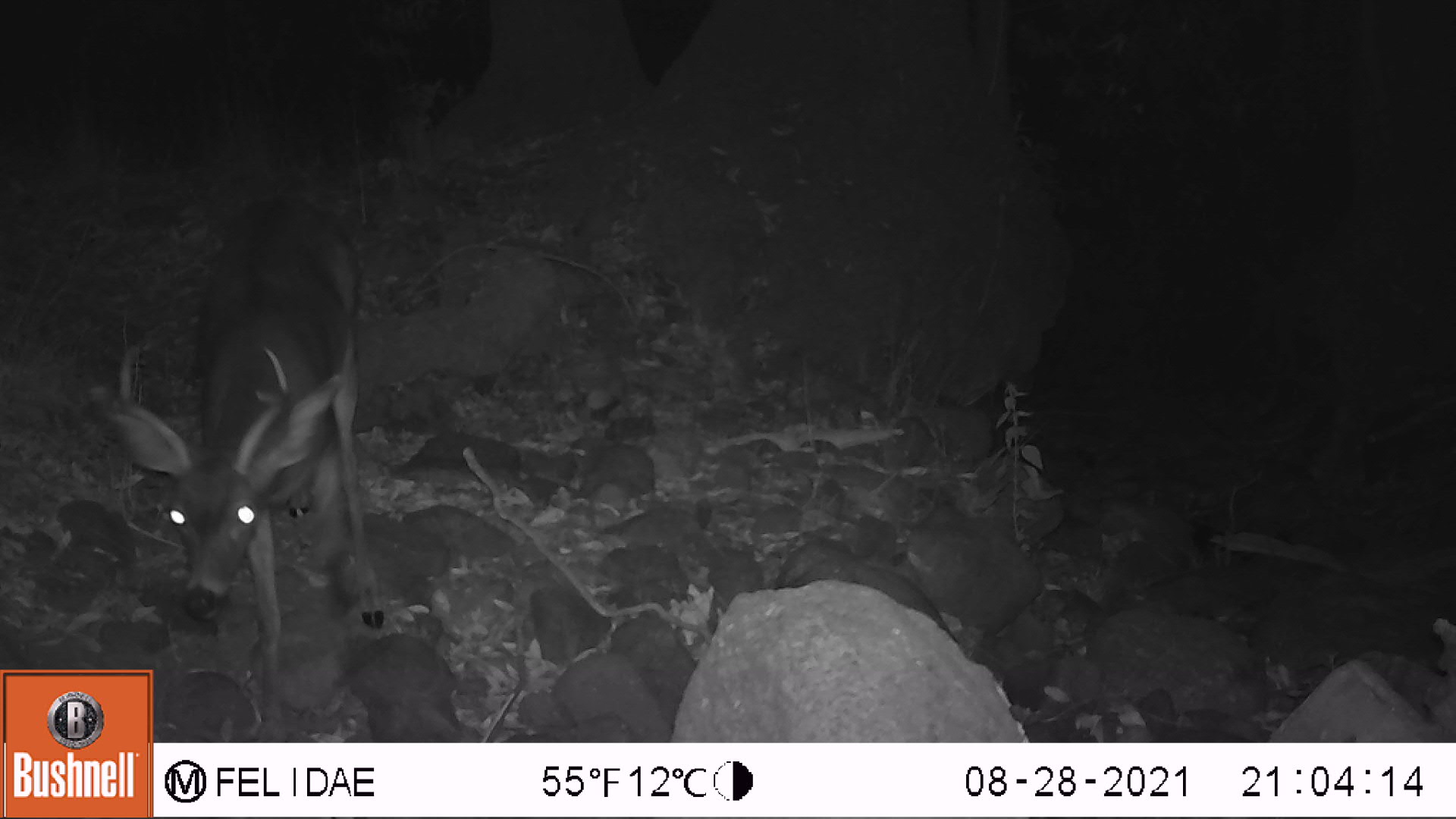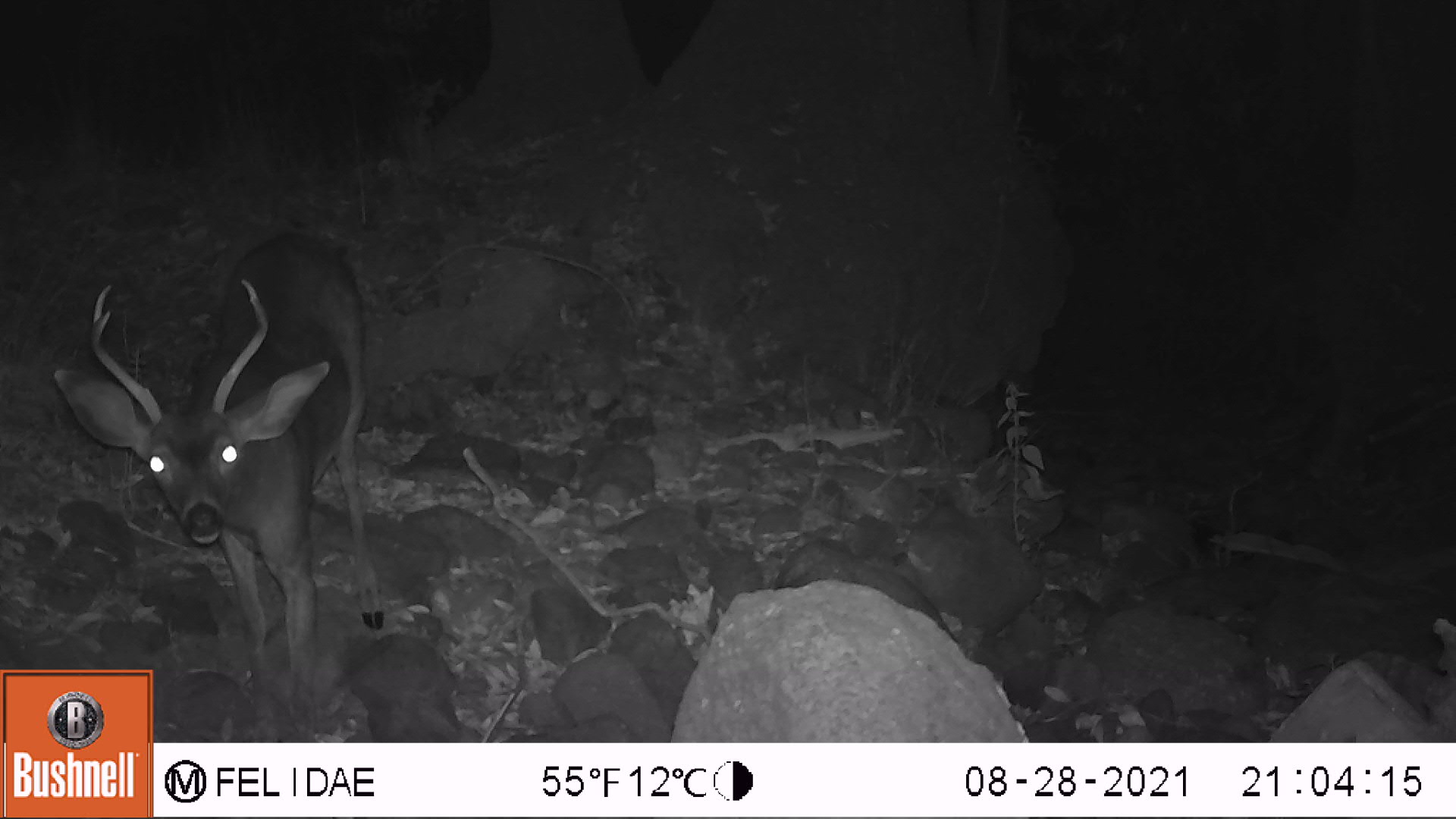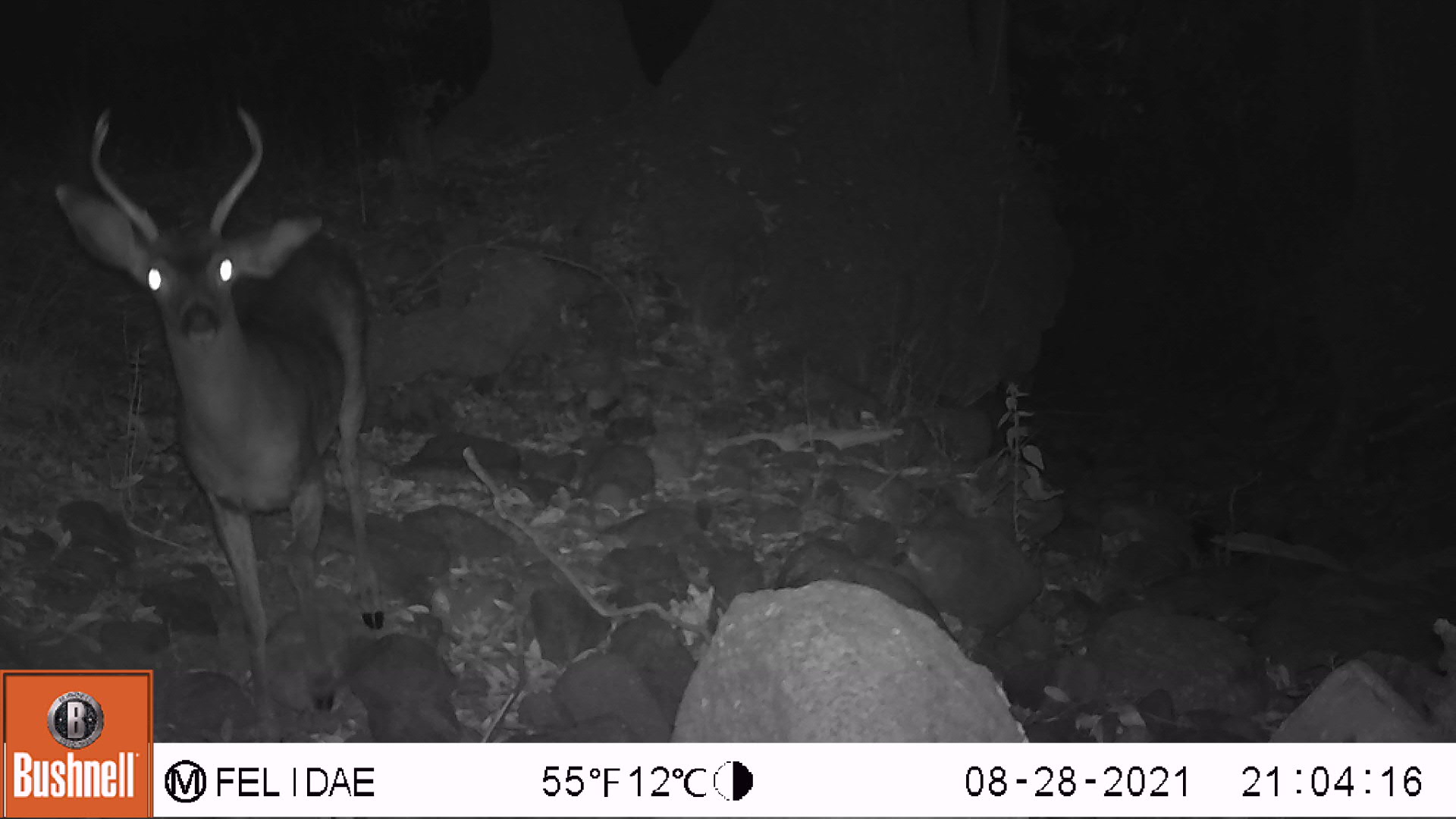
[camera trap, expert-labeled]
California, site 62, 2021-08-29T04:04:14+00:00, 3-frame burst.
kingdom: Animalia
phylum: Chordata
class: Mammalia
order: Artiodactyla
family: Cervidae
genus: Odocoileus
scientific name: Odocoileus hemionus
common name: mule deer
Mule deer (Odocoileus hemionus).